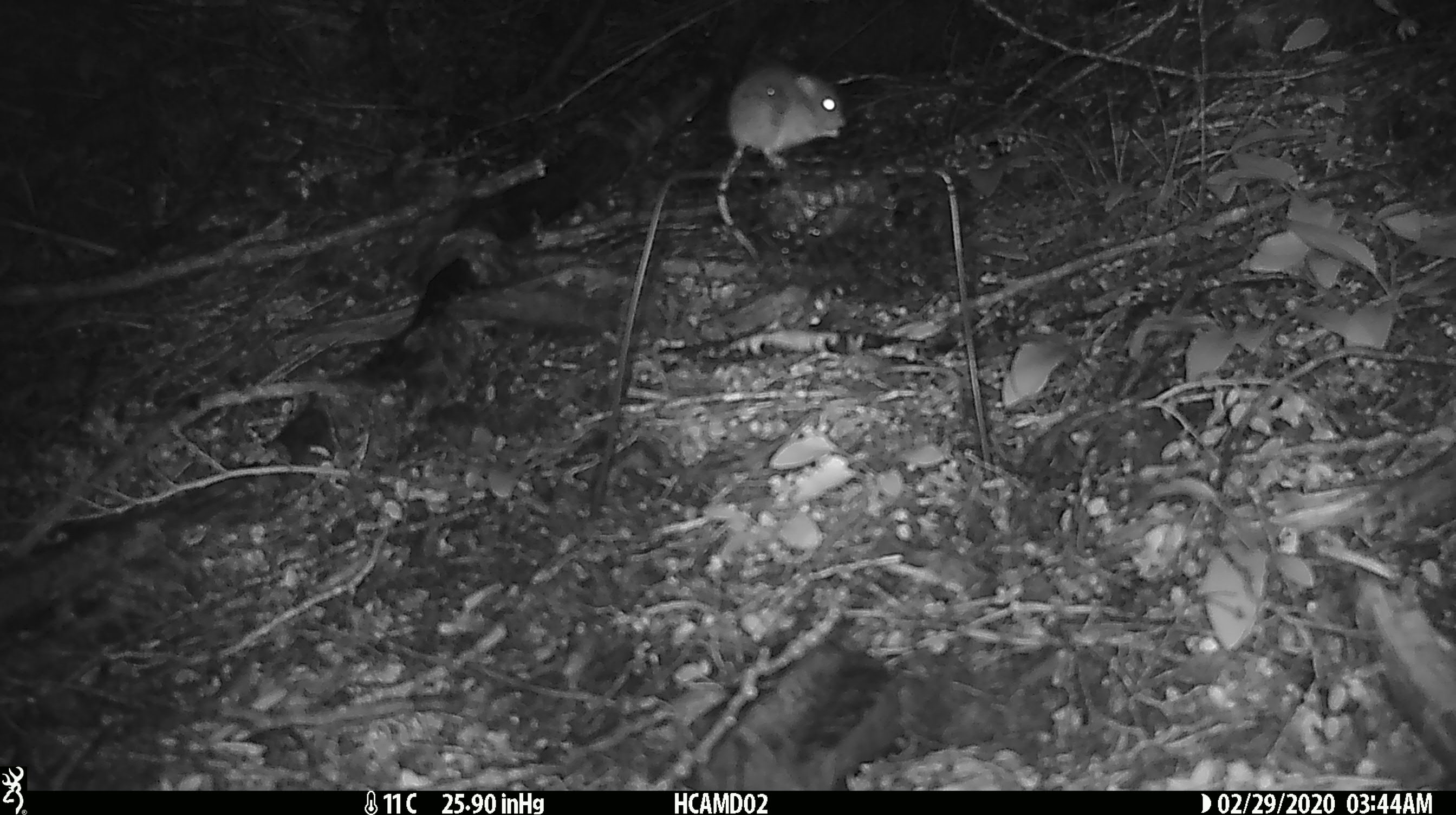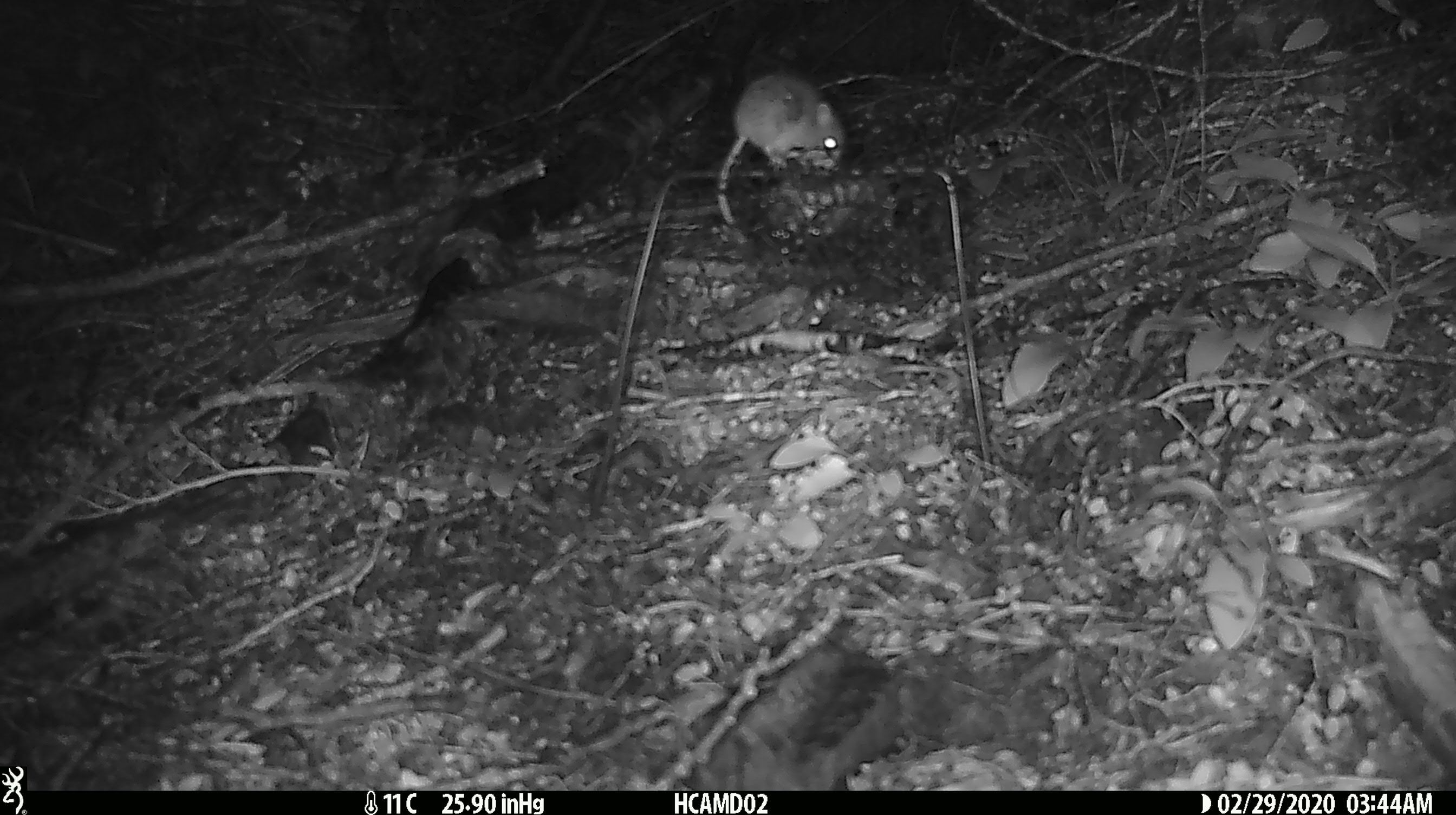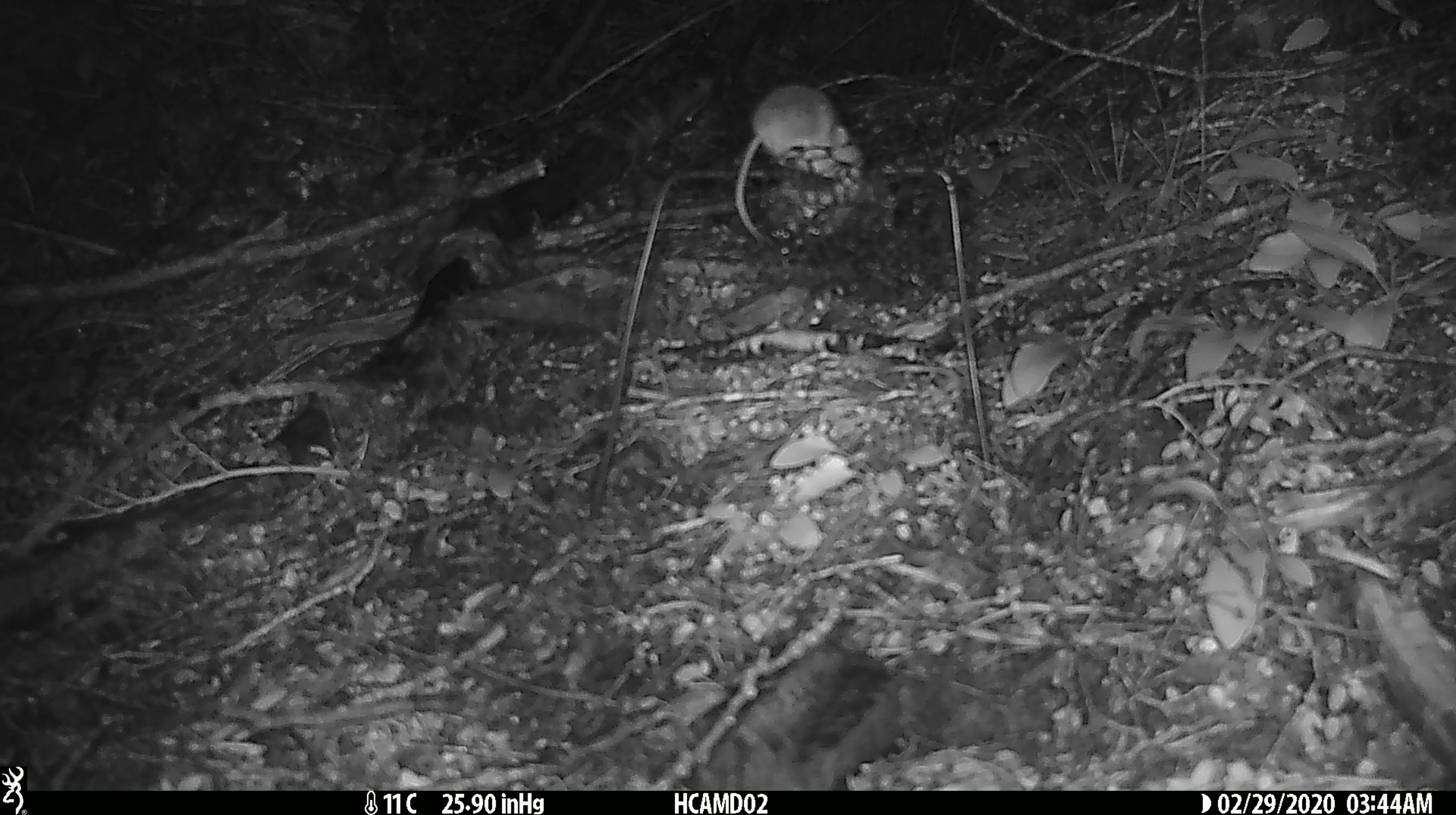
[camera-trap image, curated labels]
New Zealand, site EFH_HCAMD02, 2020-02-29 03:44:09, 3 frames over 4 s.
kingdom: Animalia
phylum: Chordata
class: Mammalia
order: Rodentia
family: Muridae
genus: Mus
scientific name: Mus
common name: mouse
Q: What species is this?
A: Mouse (Mus).